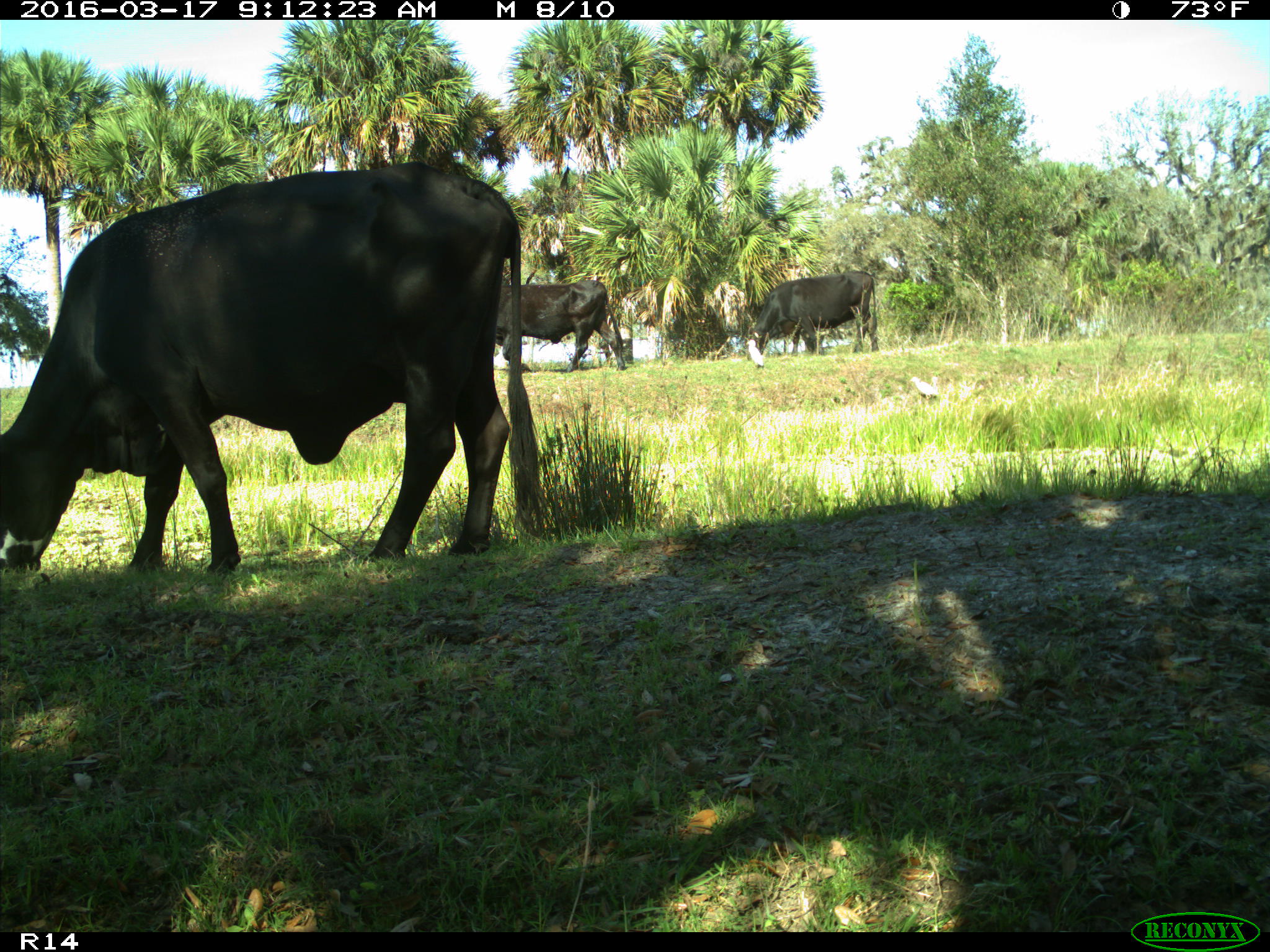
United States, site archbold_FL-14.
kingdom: Animalia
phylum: Chordata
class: Mammalia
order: Artiodactyla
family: Bovidae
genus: Bos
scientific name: Bos taurus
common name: domestic cow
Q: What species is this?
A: Bos taurus (domestic cow).